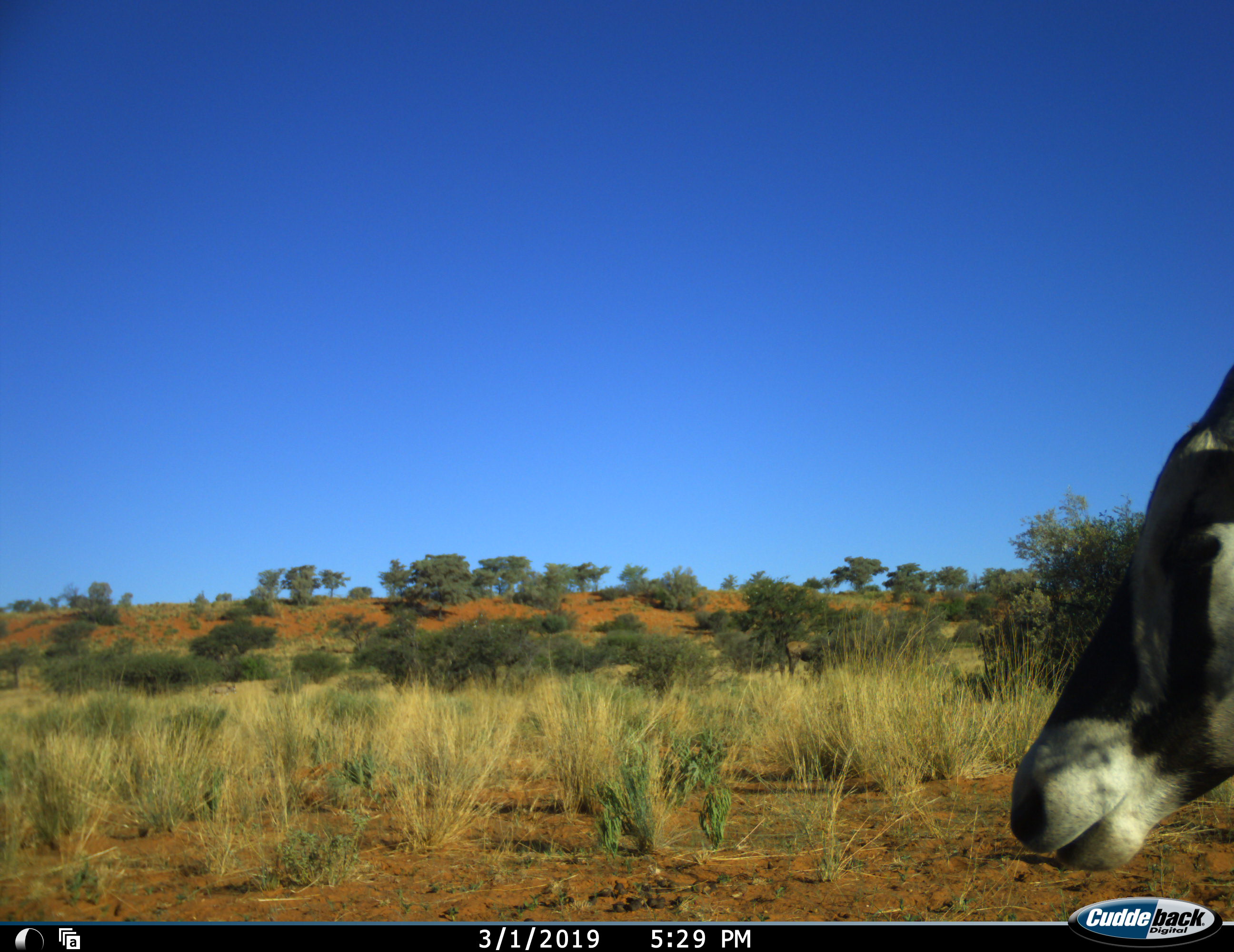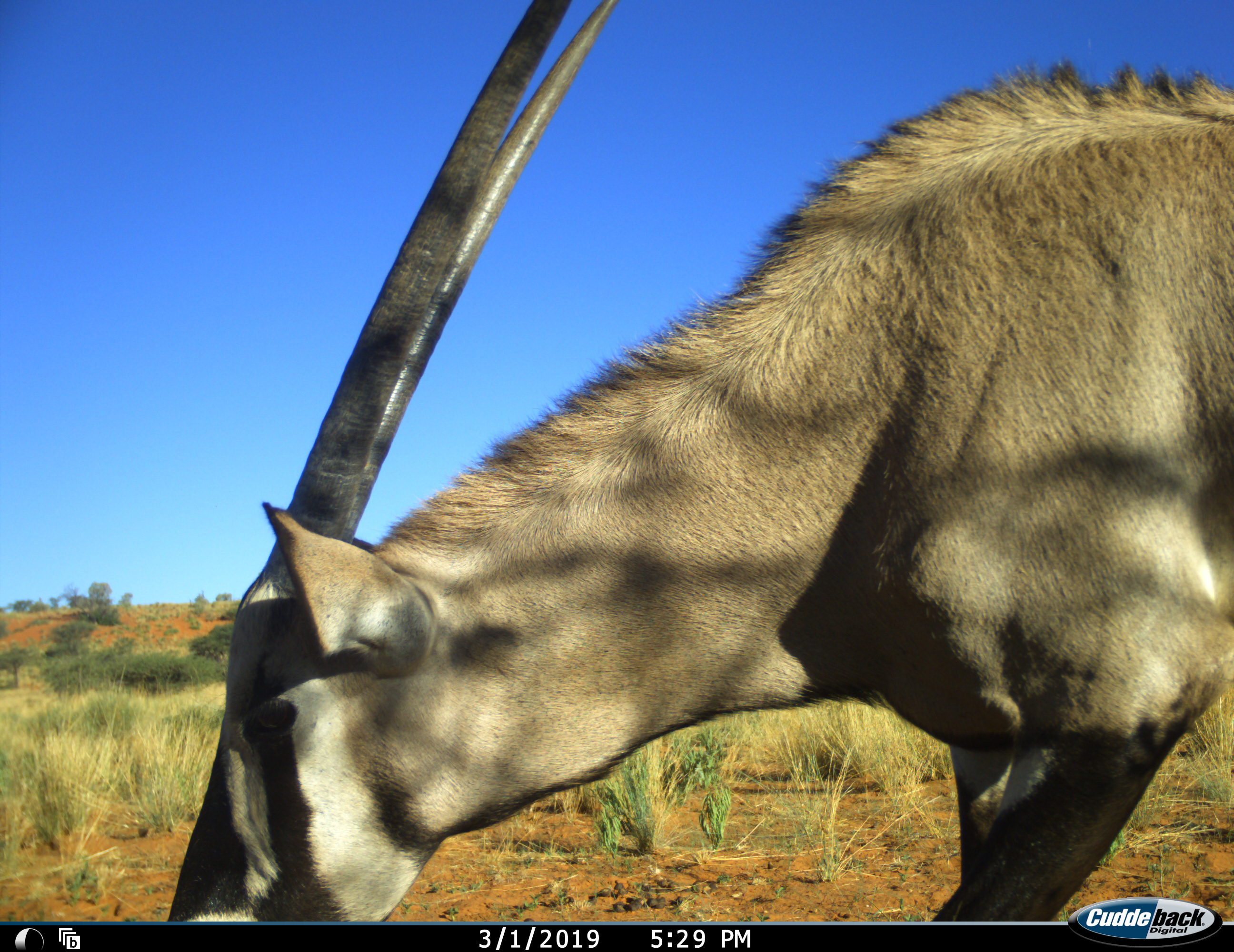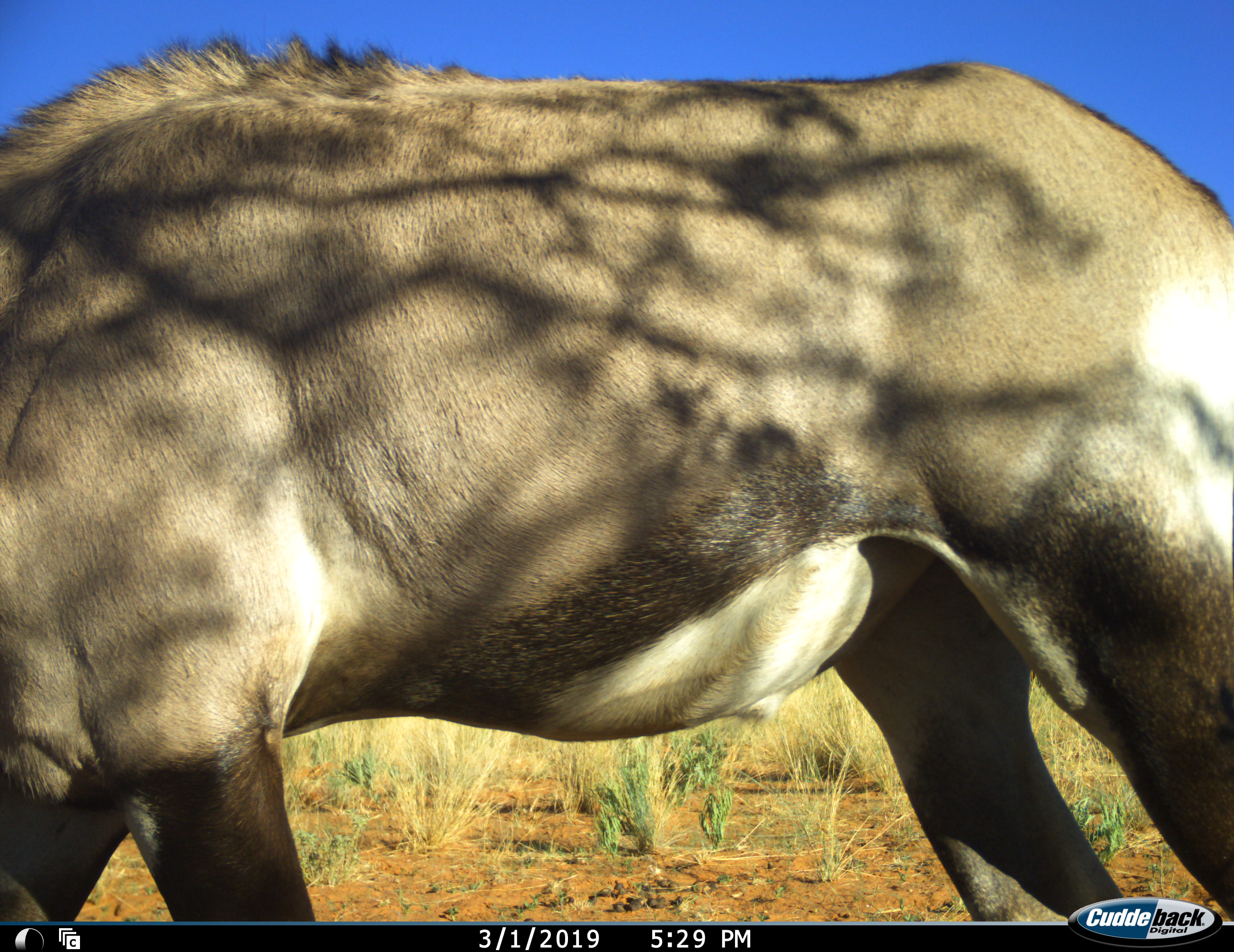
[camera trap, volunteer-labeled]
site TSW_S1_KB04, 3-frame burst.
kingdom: Animalia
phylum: Chordata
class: Mammalia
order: Artiodactyla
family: Bovidae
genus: Oryx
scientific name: Oryx gazella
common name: gemsbok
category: oryx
Oryx (gemsbok) (Oryx gazella), count 1. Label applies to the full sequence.